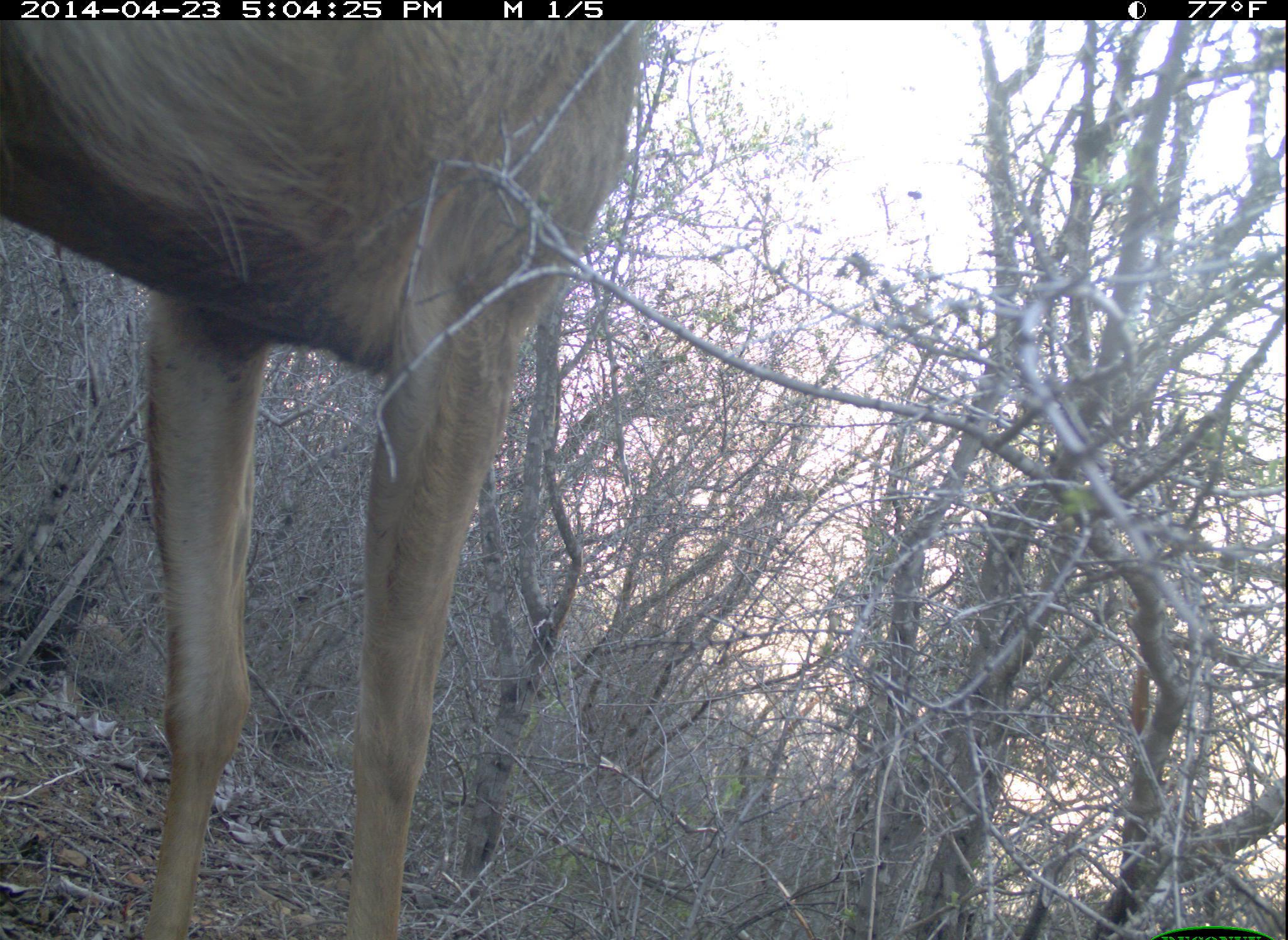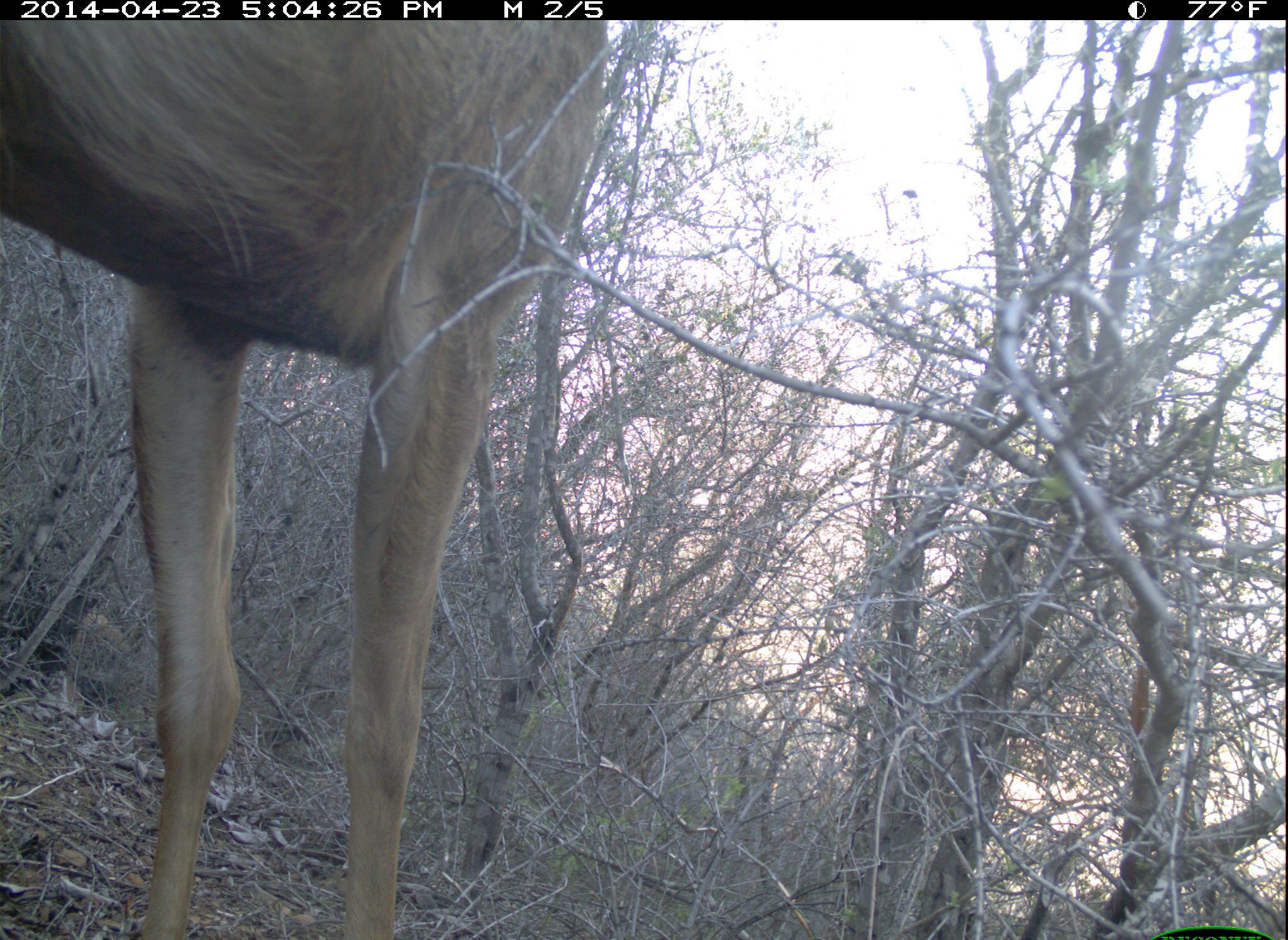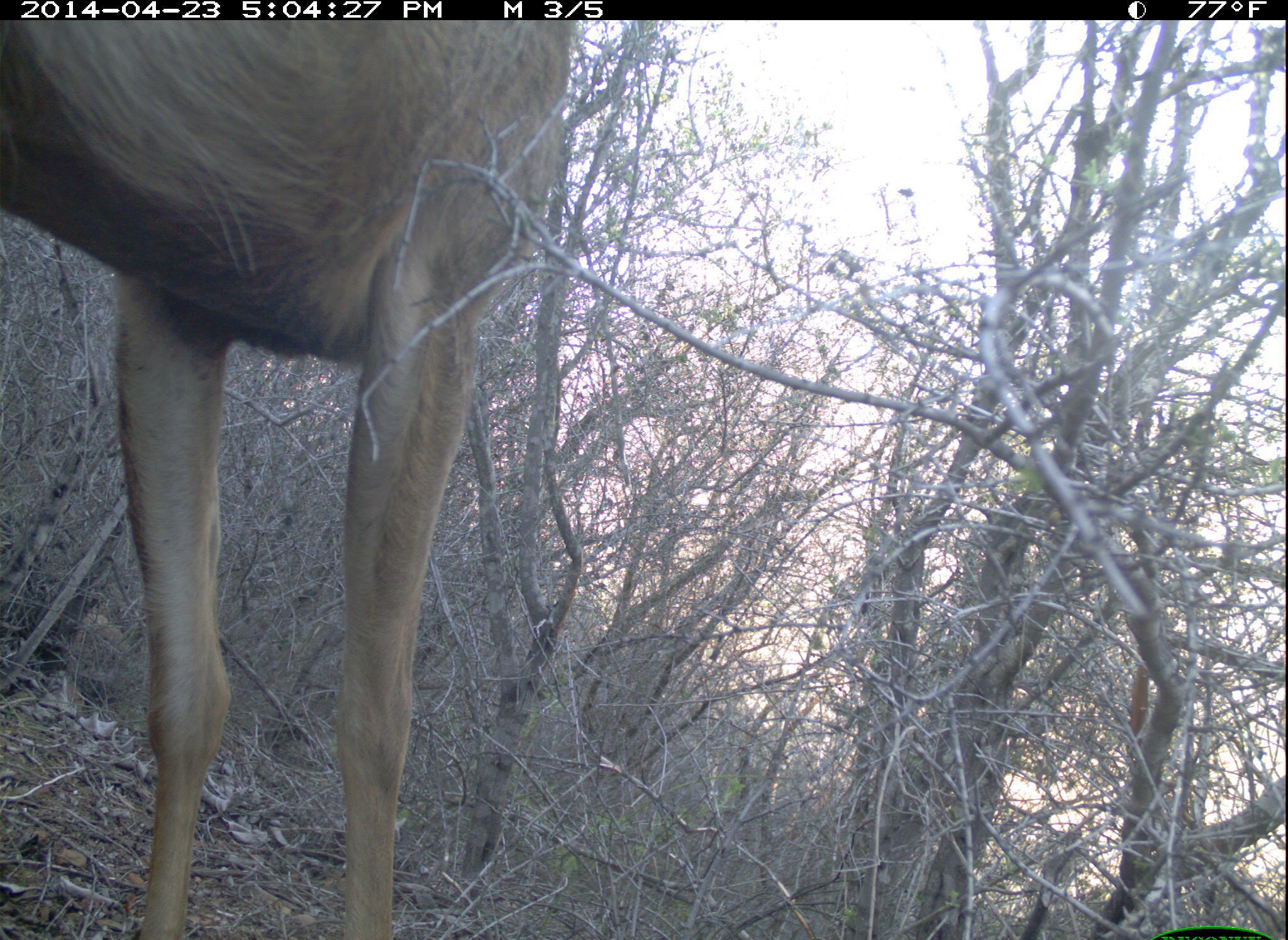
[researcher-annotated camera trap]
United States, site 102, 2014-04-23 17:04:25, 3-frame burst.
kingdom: Animalia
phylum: Chordata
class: Mammalia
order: Artiodactyla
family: Cervidae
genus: Odocoileus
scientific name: Odocoileus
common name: deer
Deer (Odocoileus).